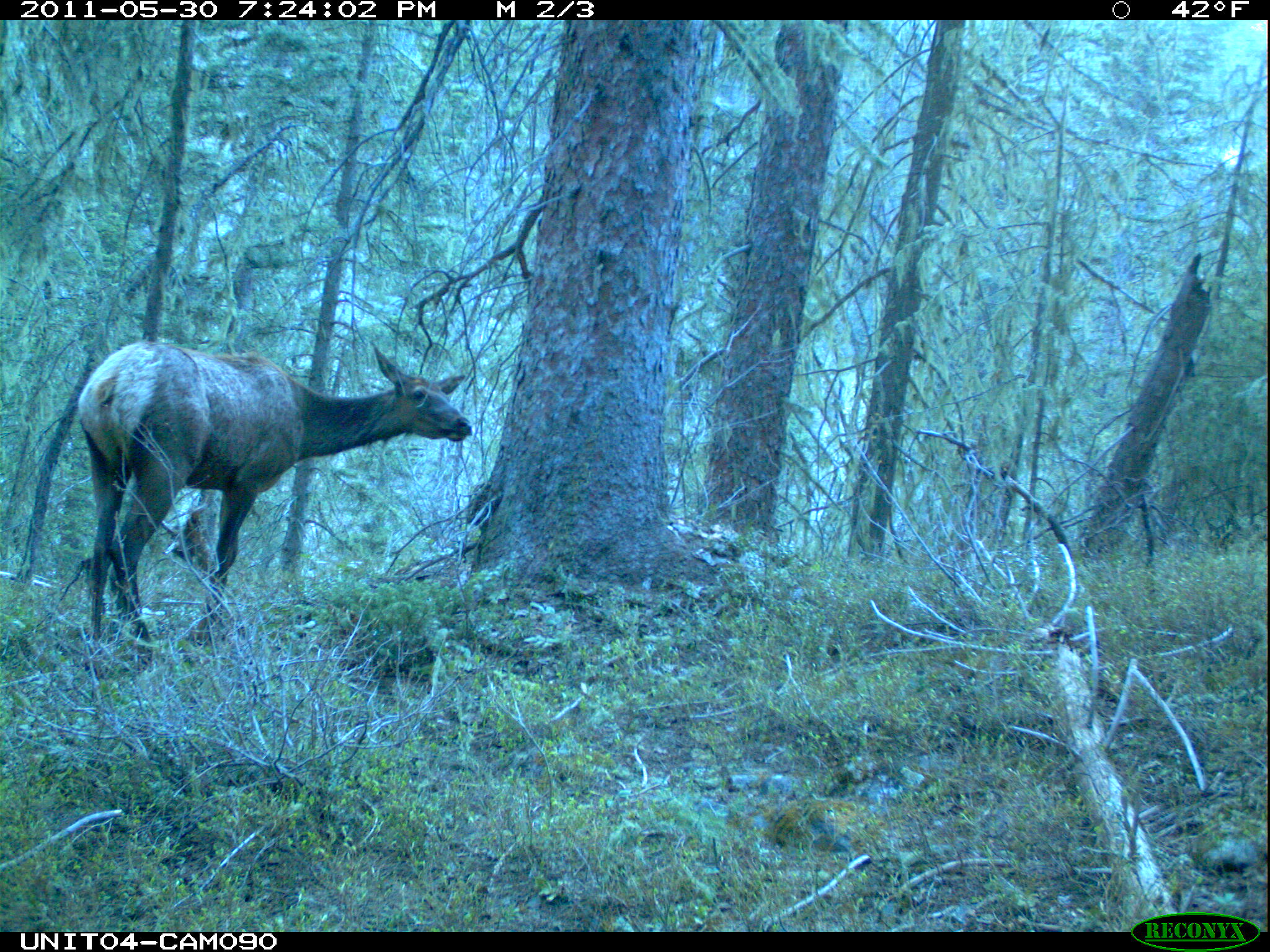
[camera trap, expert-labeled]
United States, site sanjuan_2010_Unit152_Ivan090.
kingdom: Animalia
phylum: Chordata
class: Mammalia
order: Artiodactyla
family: Cervidae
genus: Cervus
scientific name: Cervus elaphus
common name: red deer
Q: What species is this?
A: Cervus elaphus (red deer).